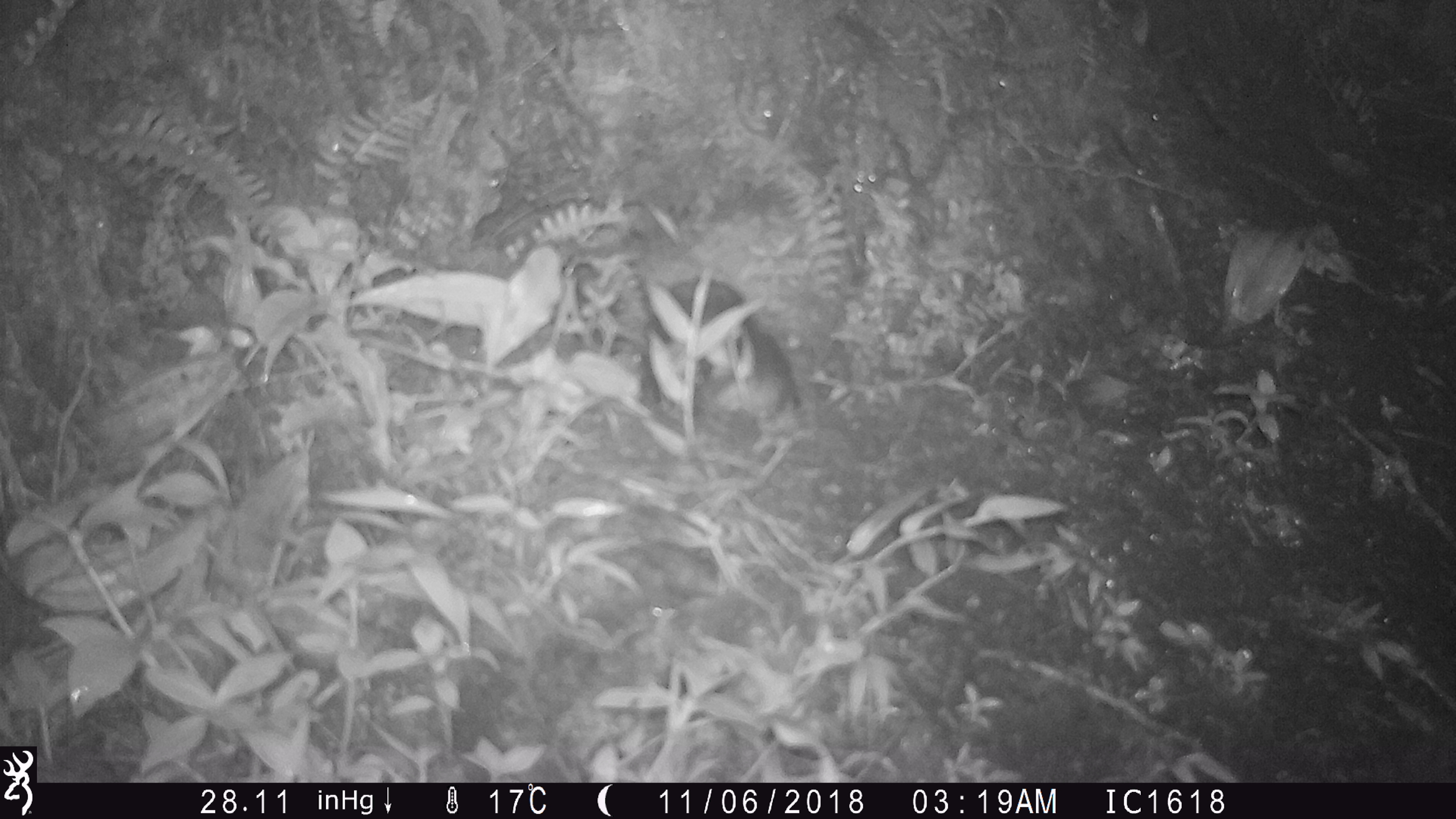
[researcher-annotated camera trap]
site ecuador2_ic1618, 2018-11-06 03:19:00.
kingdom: Animalia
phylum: Chordata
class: Aves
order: Procellariiformes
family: Procellariidae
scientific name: Procellariidae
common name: petrel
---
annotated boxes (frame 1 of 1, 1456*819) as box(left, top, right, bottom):
petrel: box(643, 278, 809, 444)